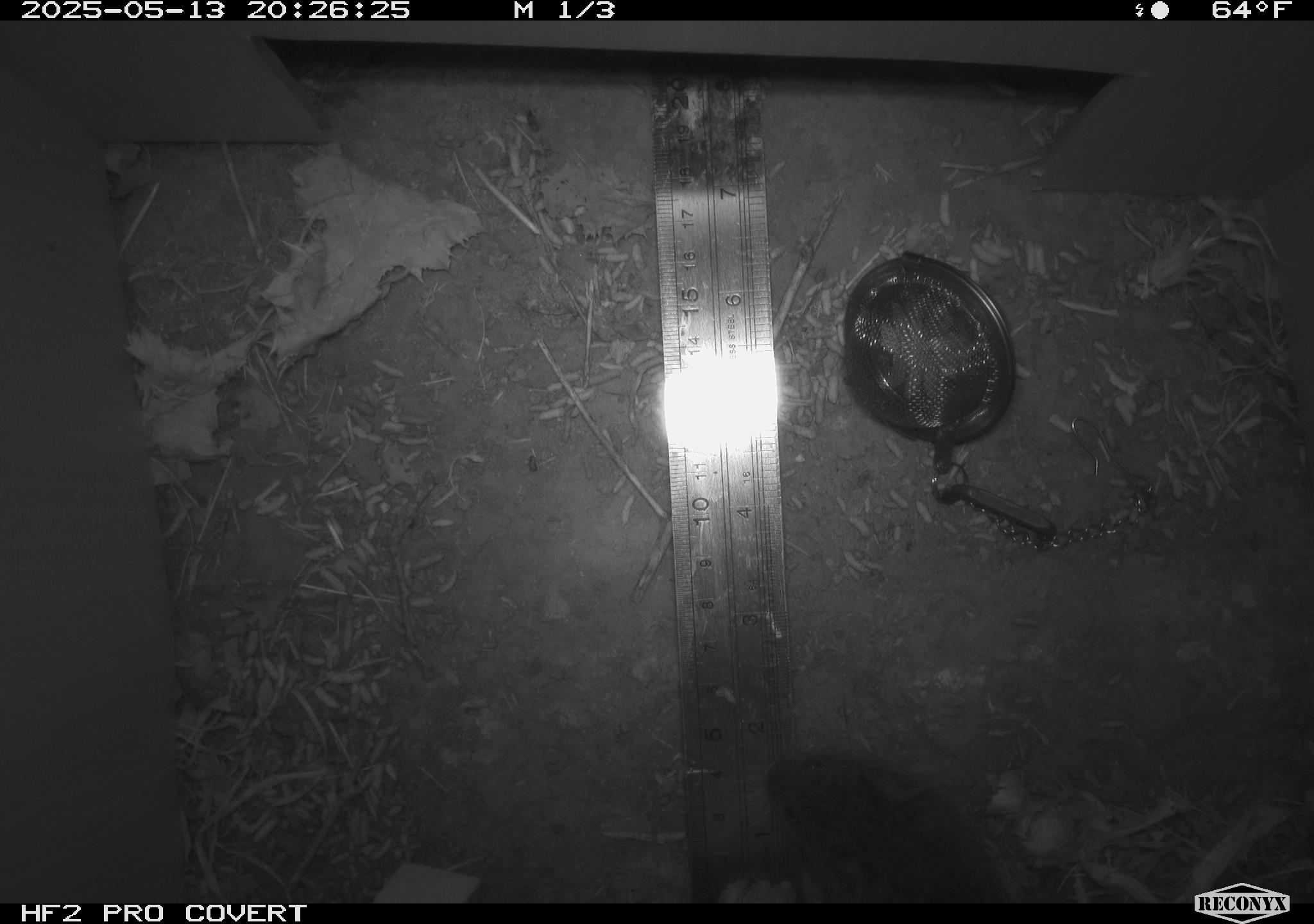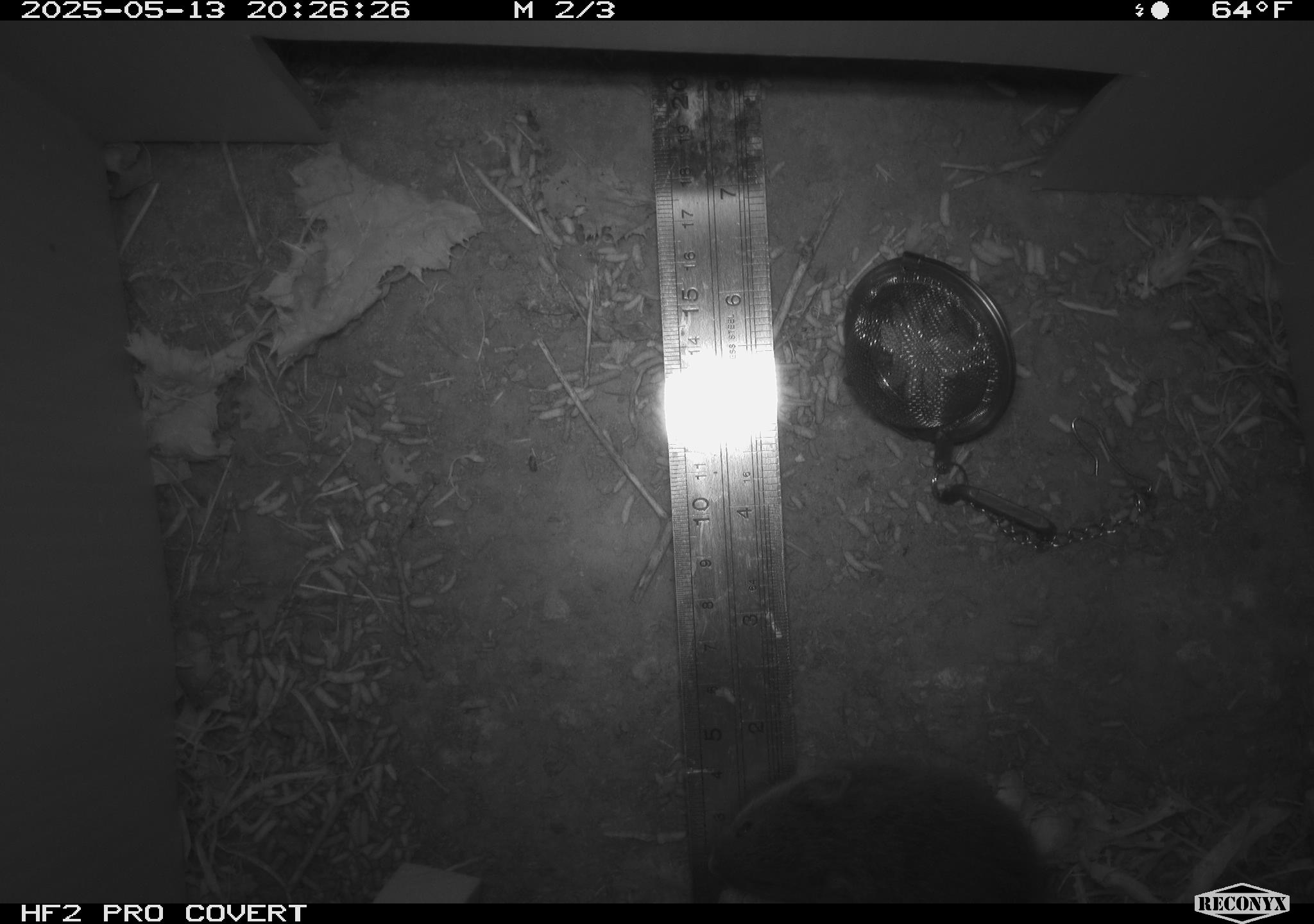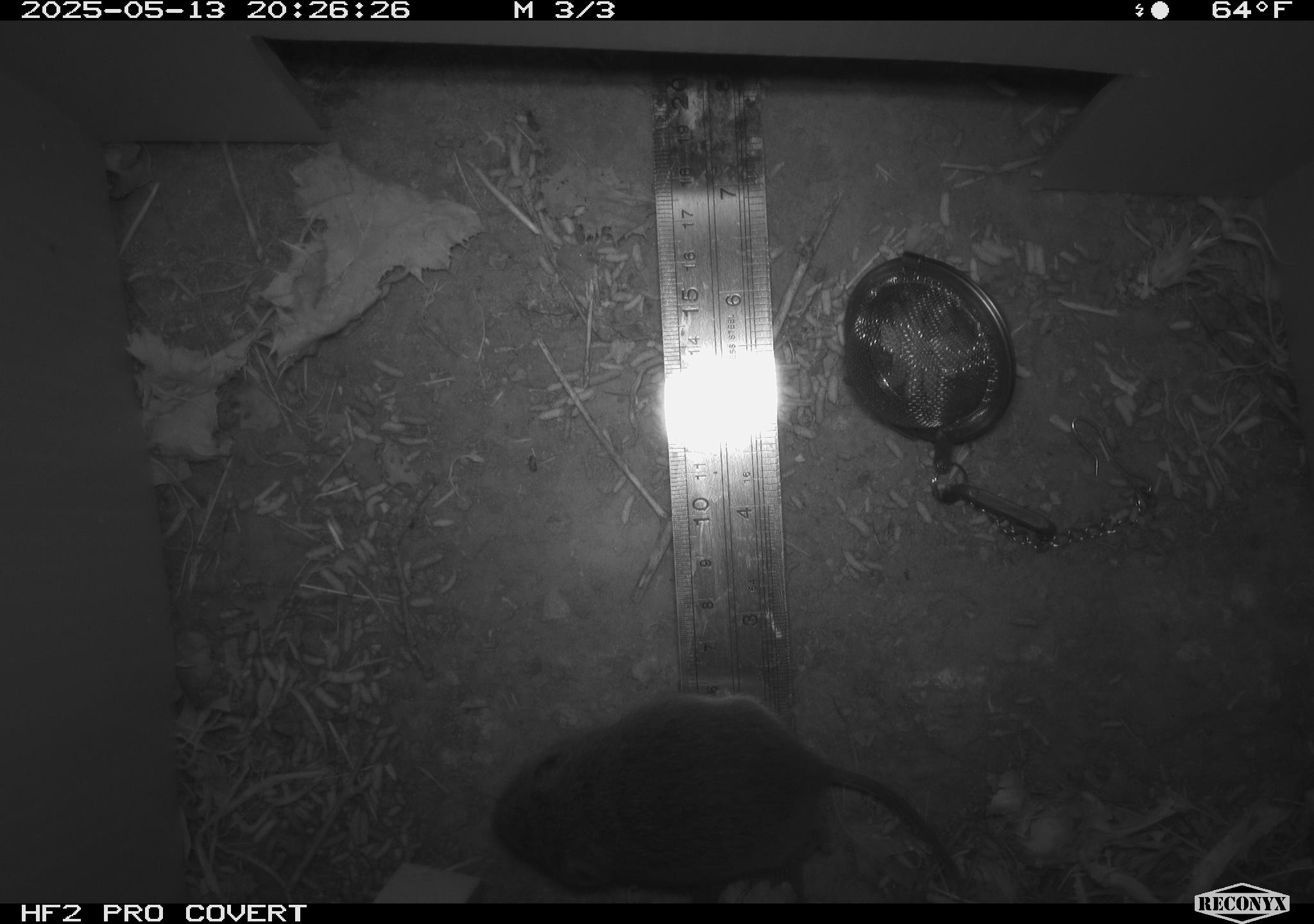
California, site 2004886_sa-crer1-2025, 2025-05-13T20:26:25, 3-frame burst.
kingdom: Animalia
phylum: Chordata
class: Mammalia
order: Rodentia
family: Cricetidae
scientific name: Arvicolinae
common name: voles, lemmings, and muskrats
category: arvicolinae subfamily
Arvicolinae subfamily (voles, lemmings, and muskrats) (Arvicolinae).